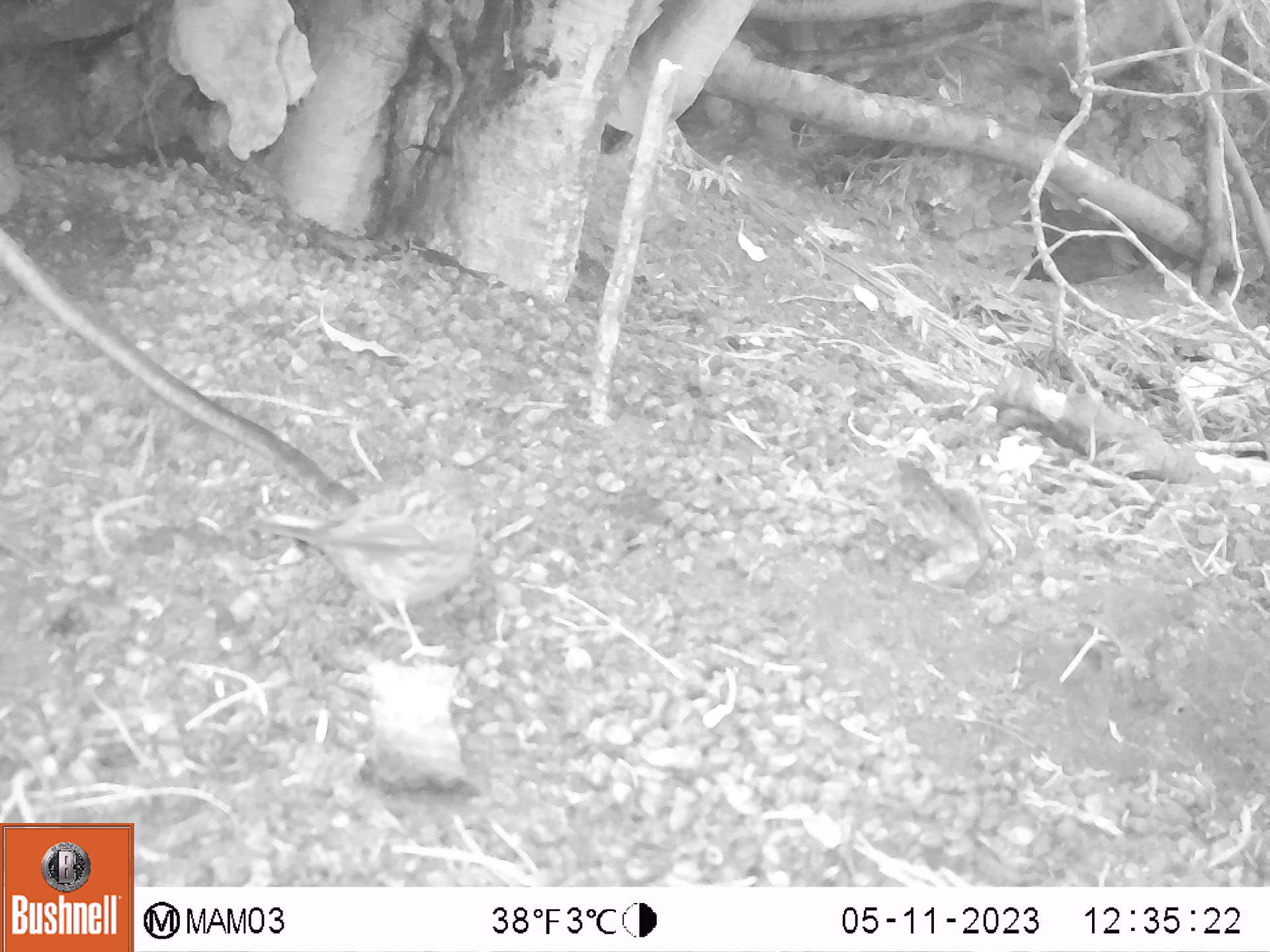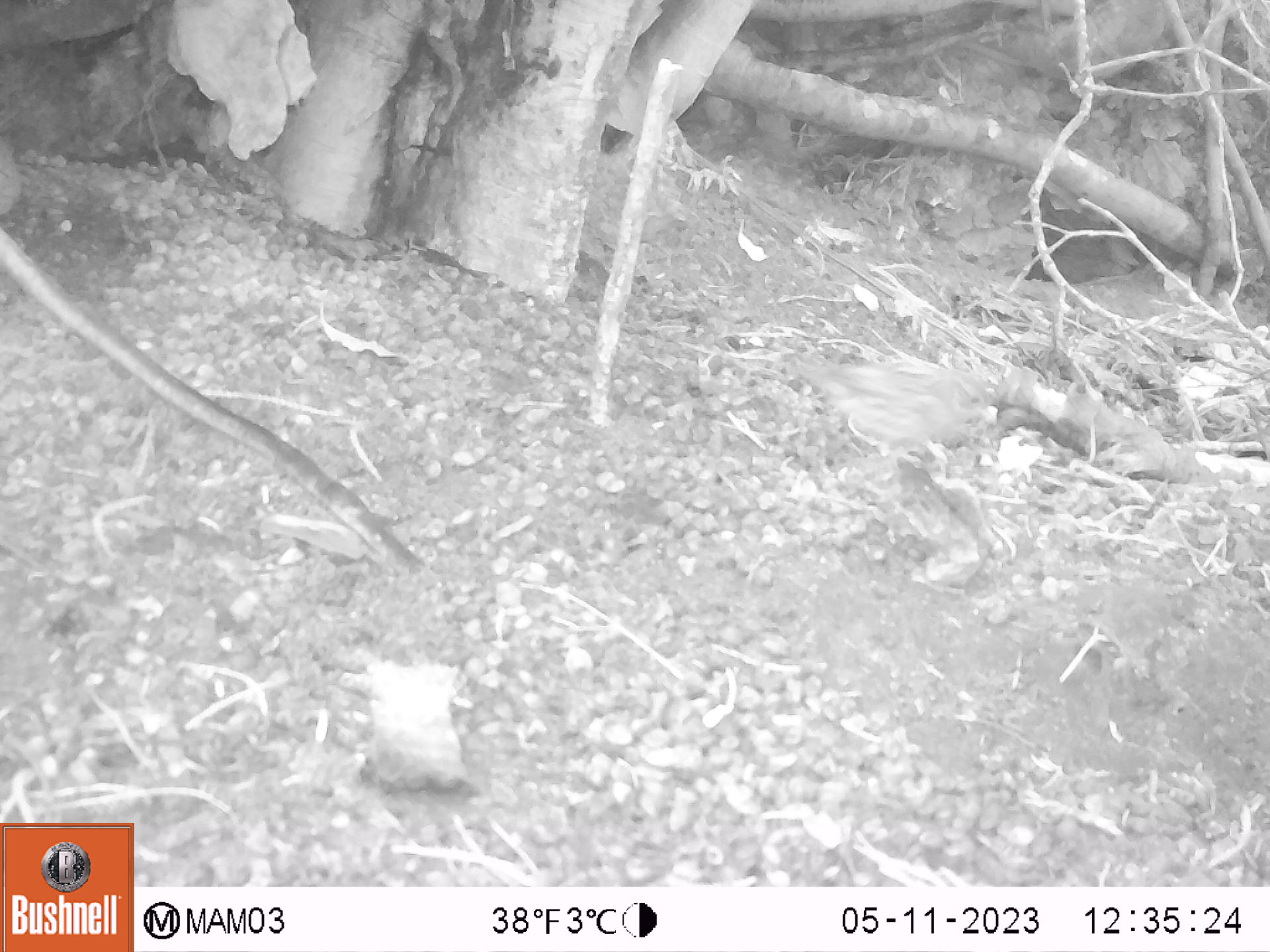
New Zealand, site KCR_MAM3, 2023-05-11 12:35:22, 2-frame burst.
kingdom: Animalia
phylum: Chordata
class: Aves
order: Passeriformes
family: Prunellidae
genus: Prunella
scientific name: Prunella modularis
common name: dunnock